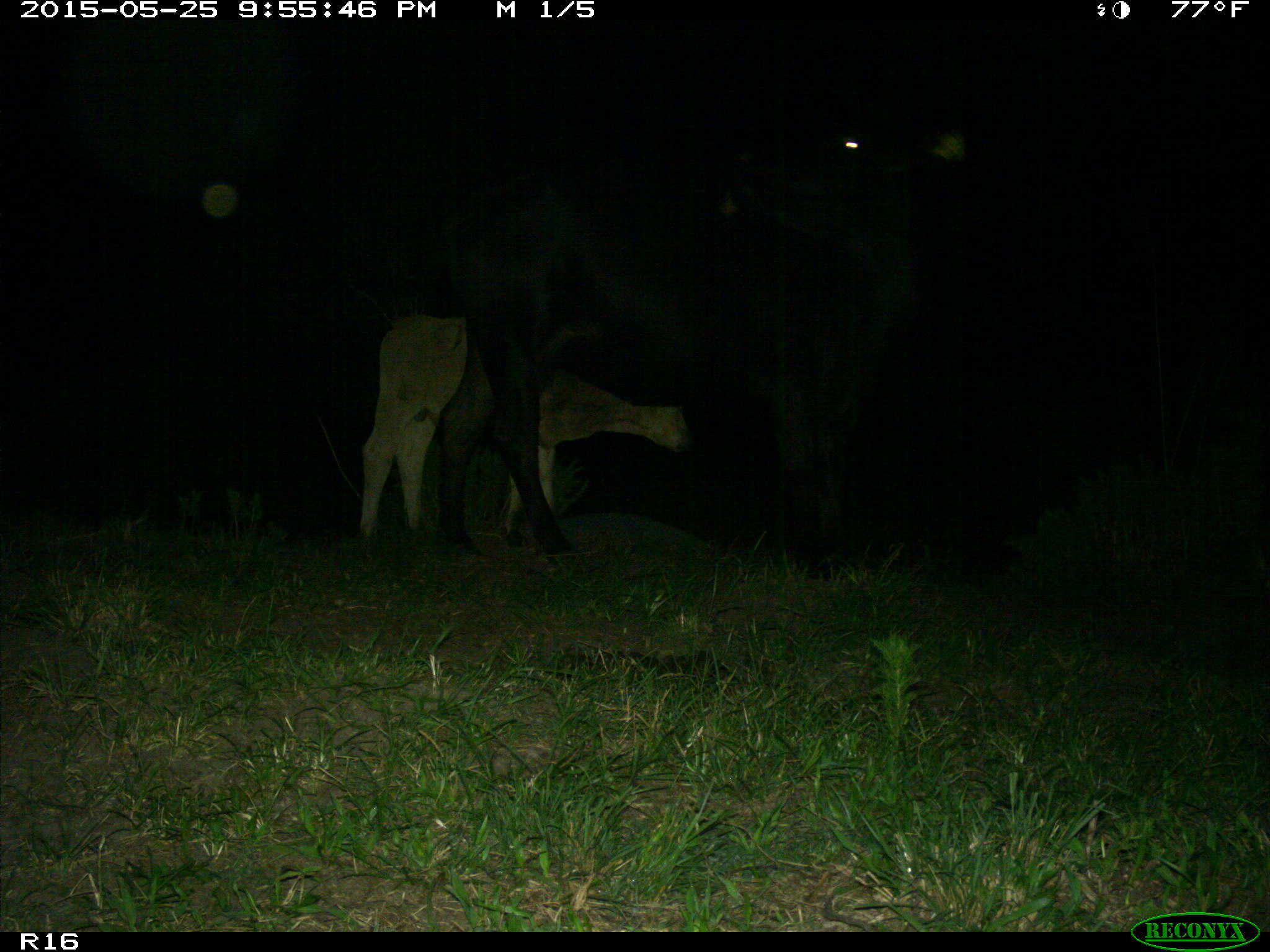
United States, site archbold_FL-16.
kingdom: Animalia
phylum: Chordata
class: Mammalia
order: Artiodactyla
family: Bovidae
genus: Bos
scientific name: Bos taurus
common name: domestic cow